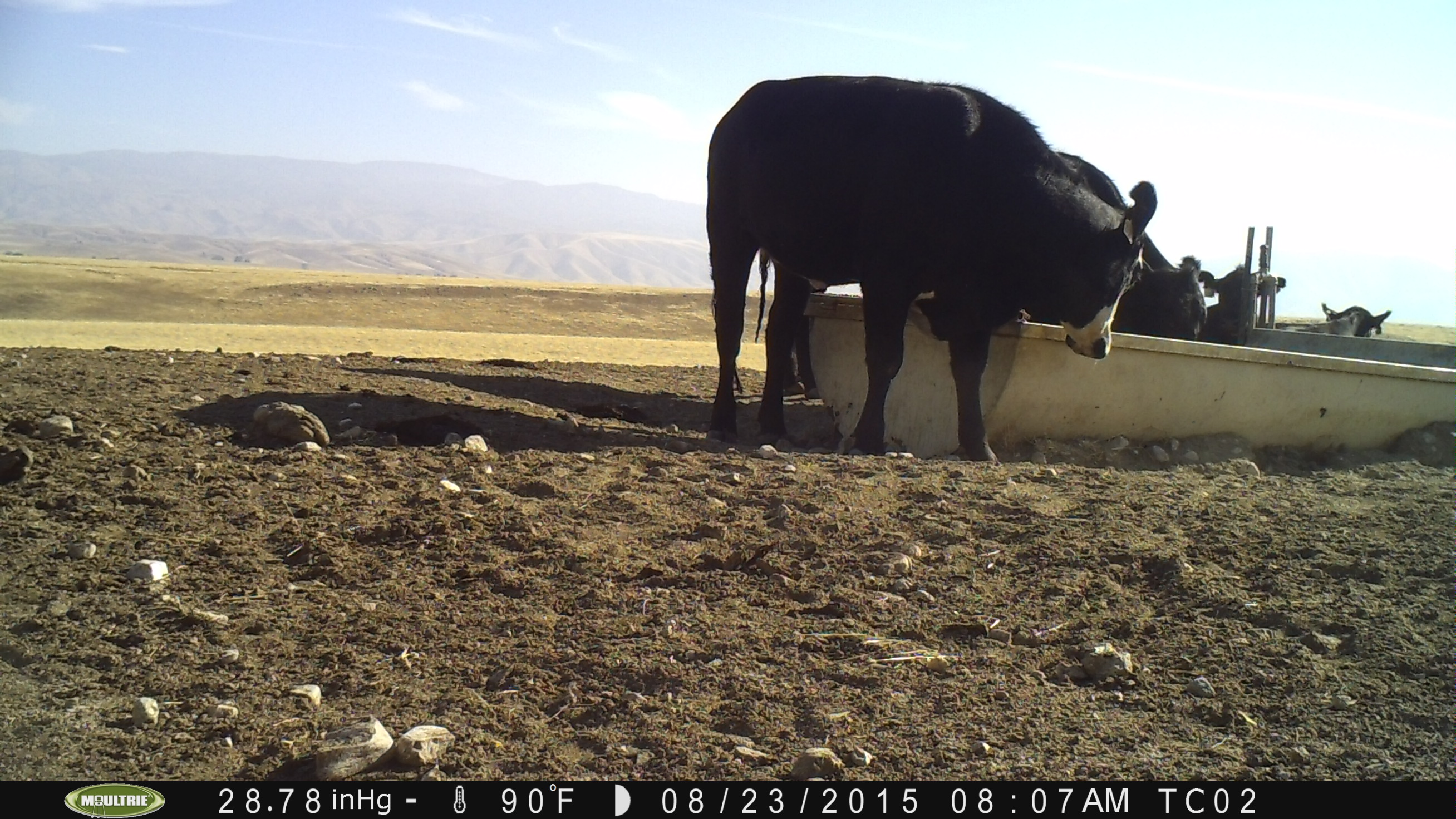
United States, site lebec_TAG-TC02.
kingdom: Animalia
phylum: Chordata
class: Mammalia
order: Artiodactyla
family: Bovidae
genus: Bos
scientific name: Bos taurus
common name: domestic cow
Bos taurus (domestic cow).